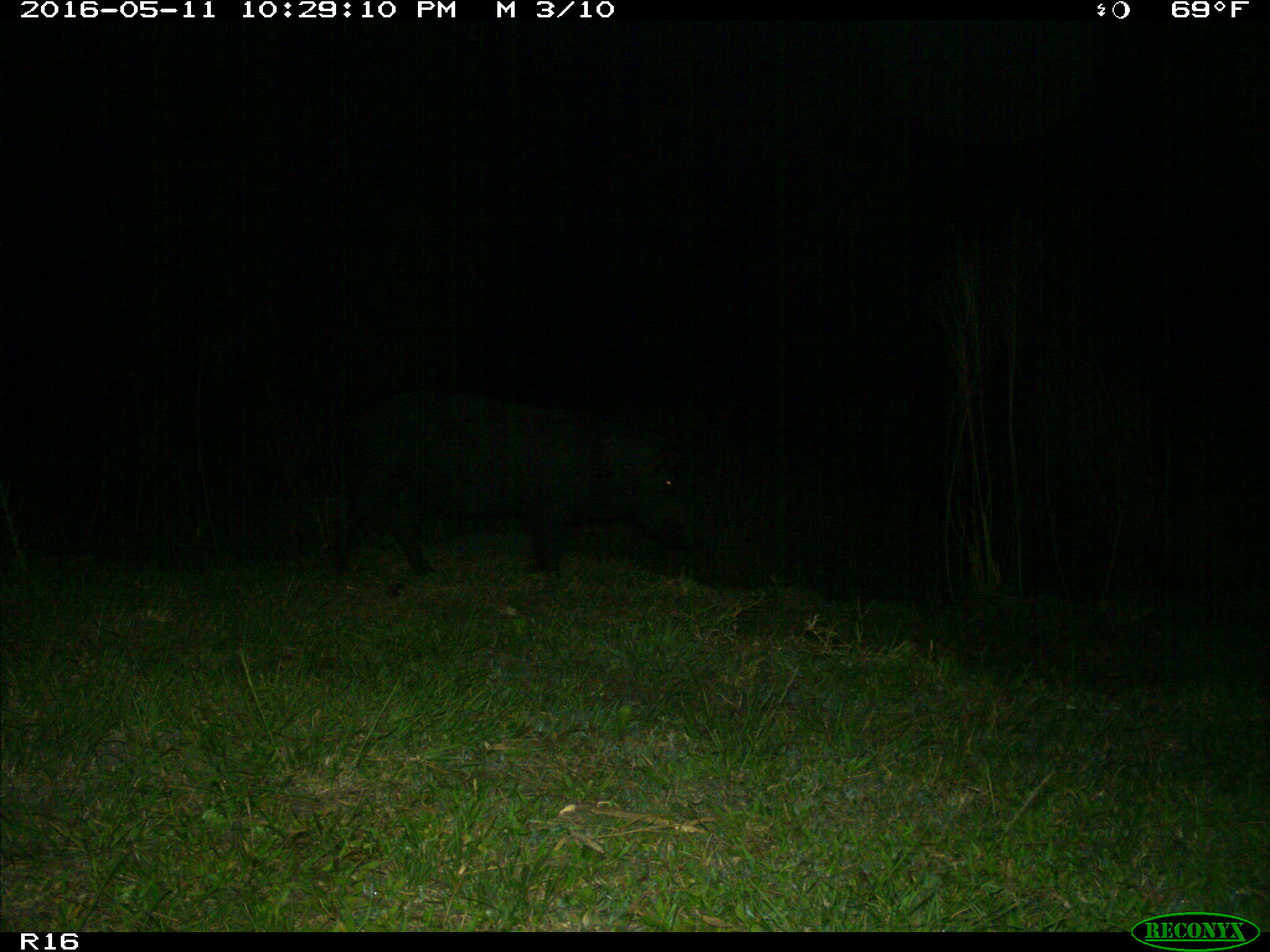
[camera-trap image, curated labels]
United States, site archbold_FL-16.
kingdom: Animalia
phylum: Chordata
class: Mammalia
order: Artiodactyla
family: Suidae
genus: Sus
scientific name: Sus scrofa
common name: wild boar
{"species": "Sus scrofa (wild boar)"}